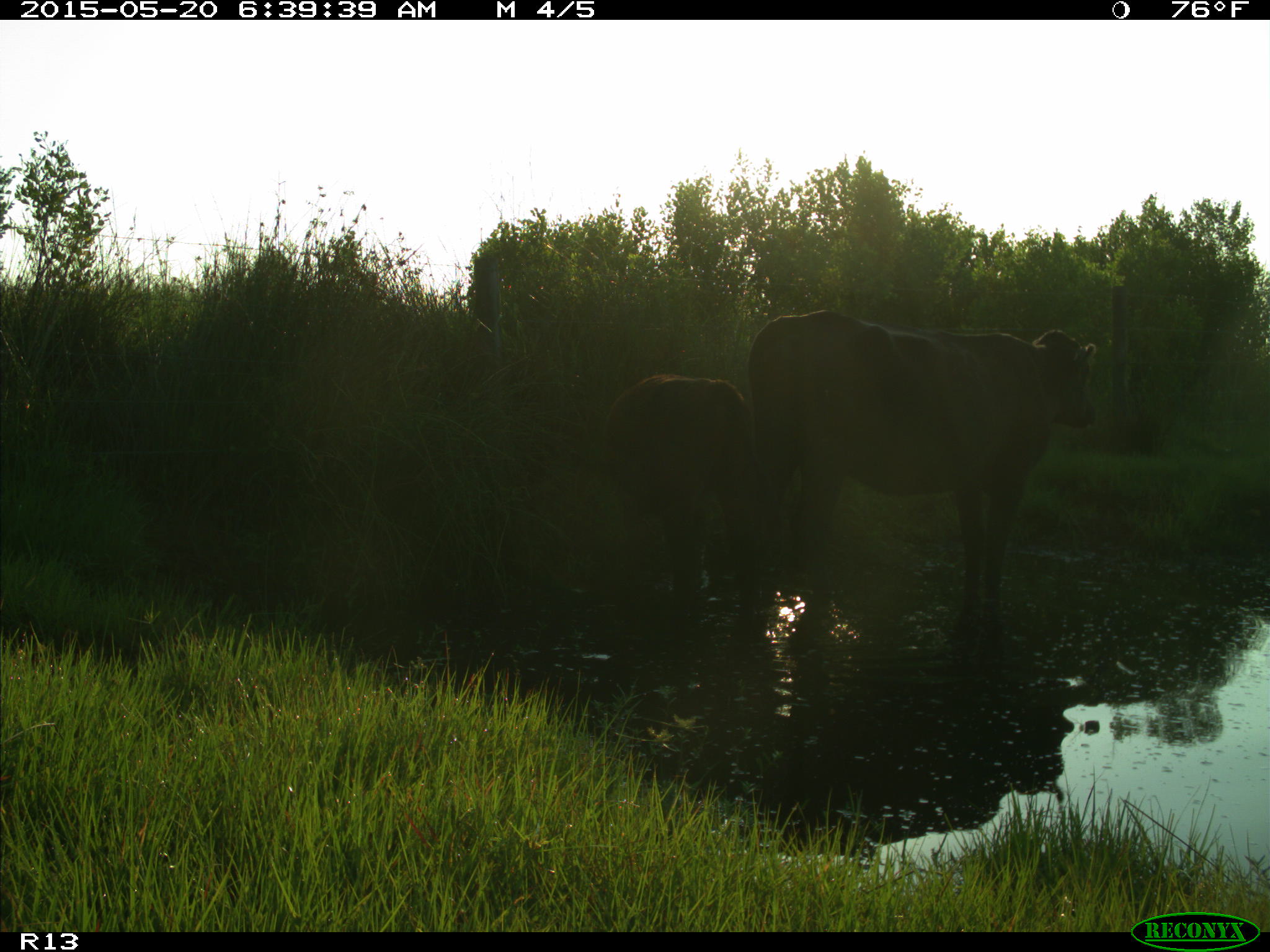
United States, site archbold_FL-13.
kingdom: Animalia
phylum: Chordata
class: Mammalia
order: Artiodactyla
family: Bovidae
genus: Bos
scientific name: Bos taurus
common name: domestic cow